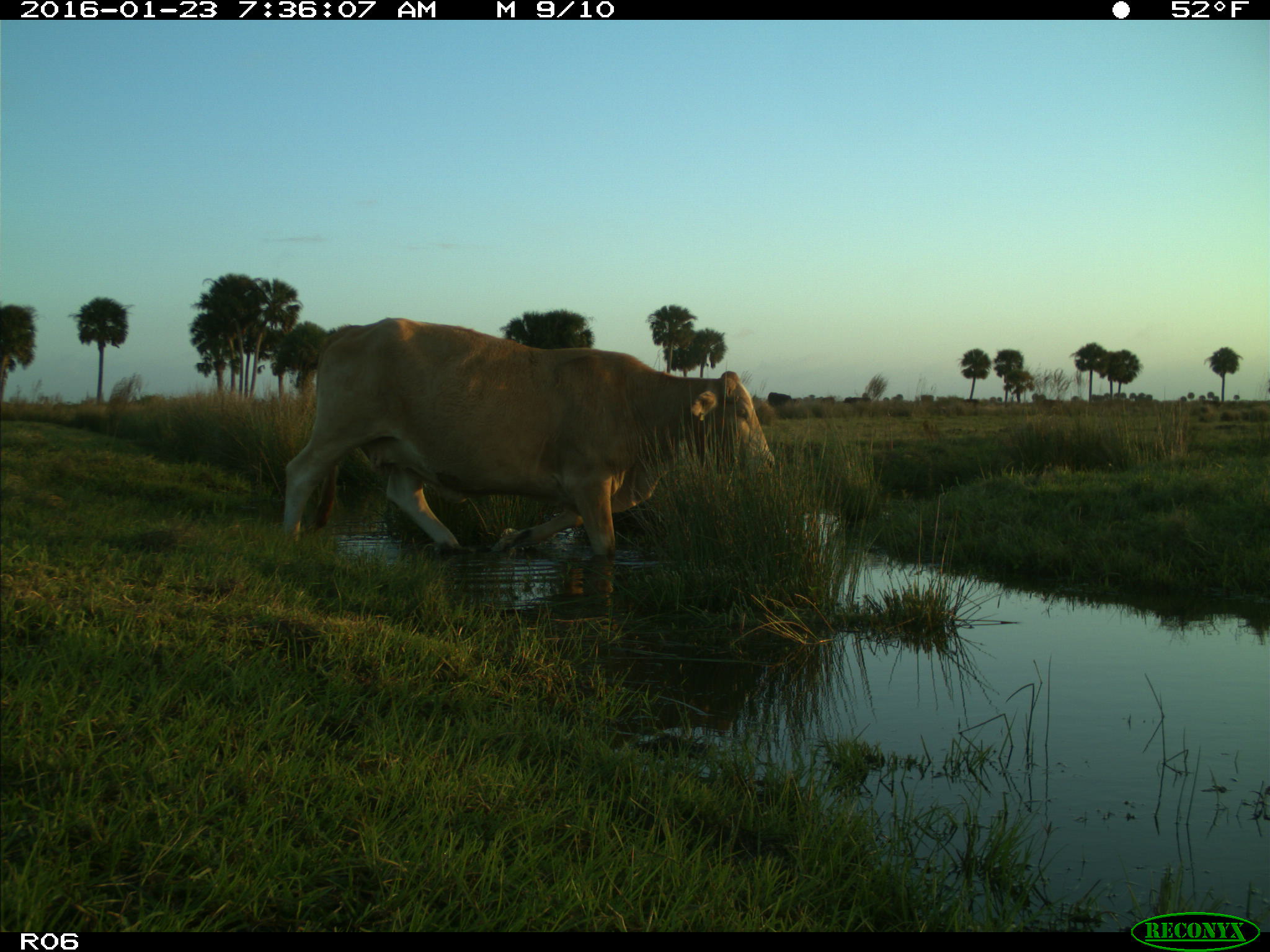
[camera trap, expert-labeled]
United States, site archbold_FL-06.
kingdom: Animalia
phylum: Chordata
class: Mammalia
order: Artiodactyla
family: Bovidae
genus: Bos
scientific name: Bos taurus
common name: domestic cow